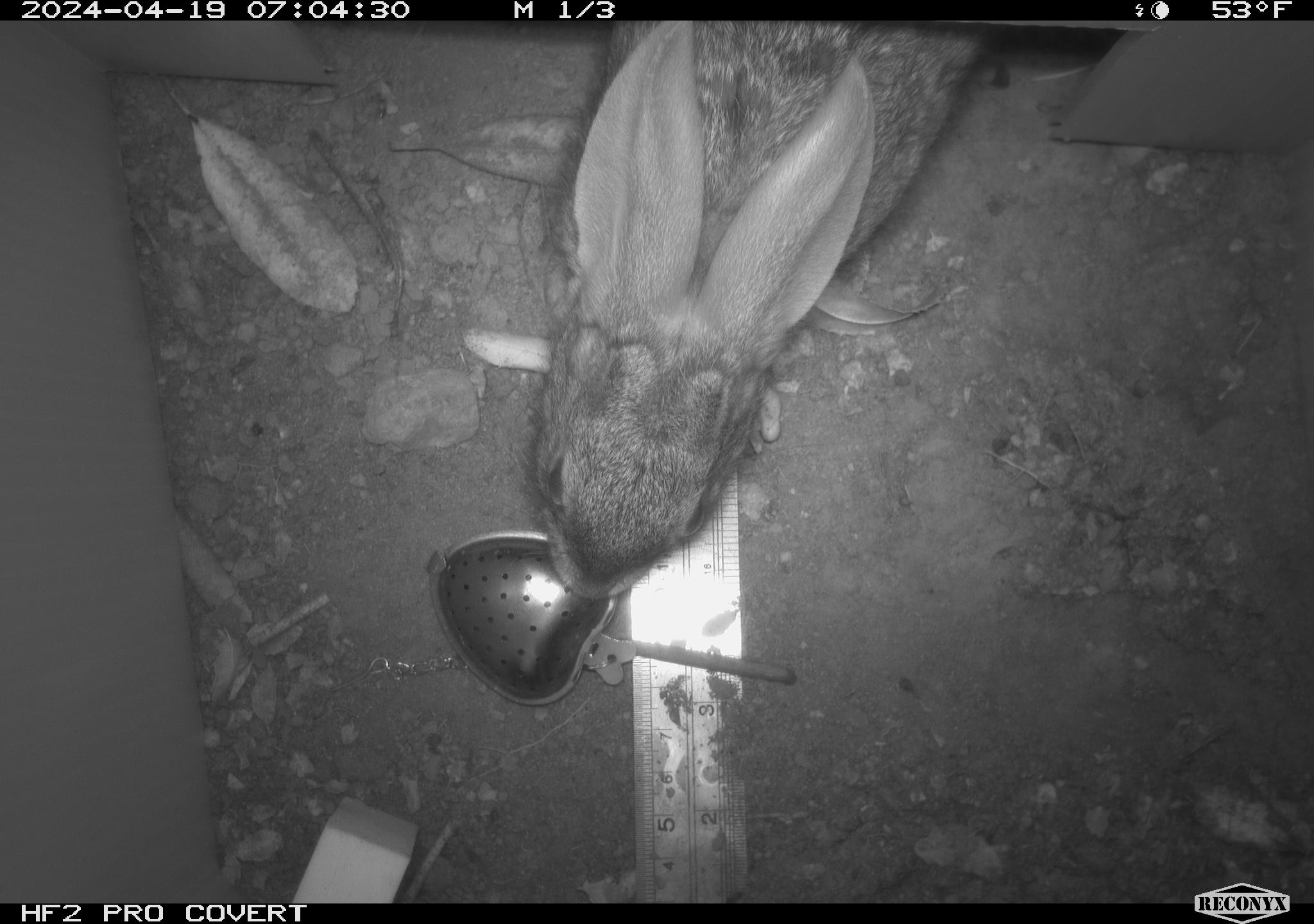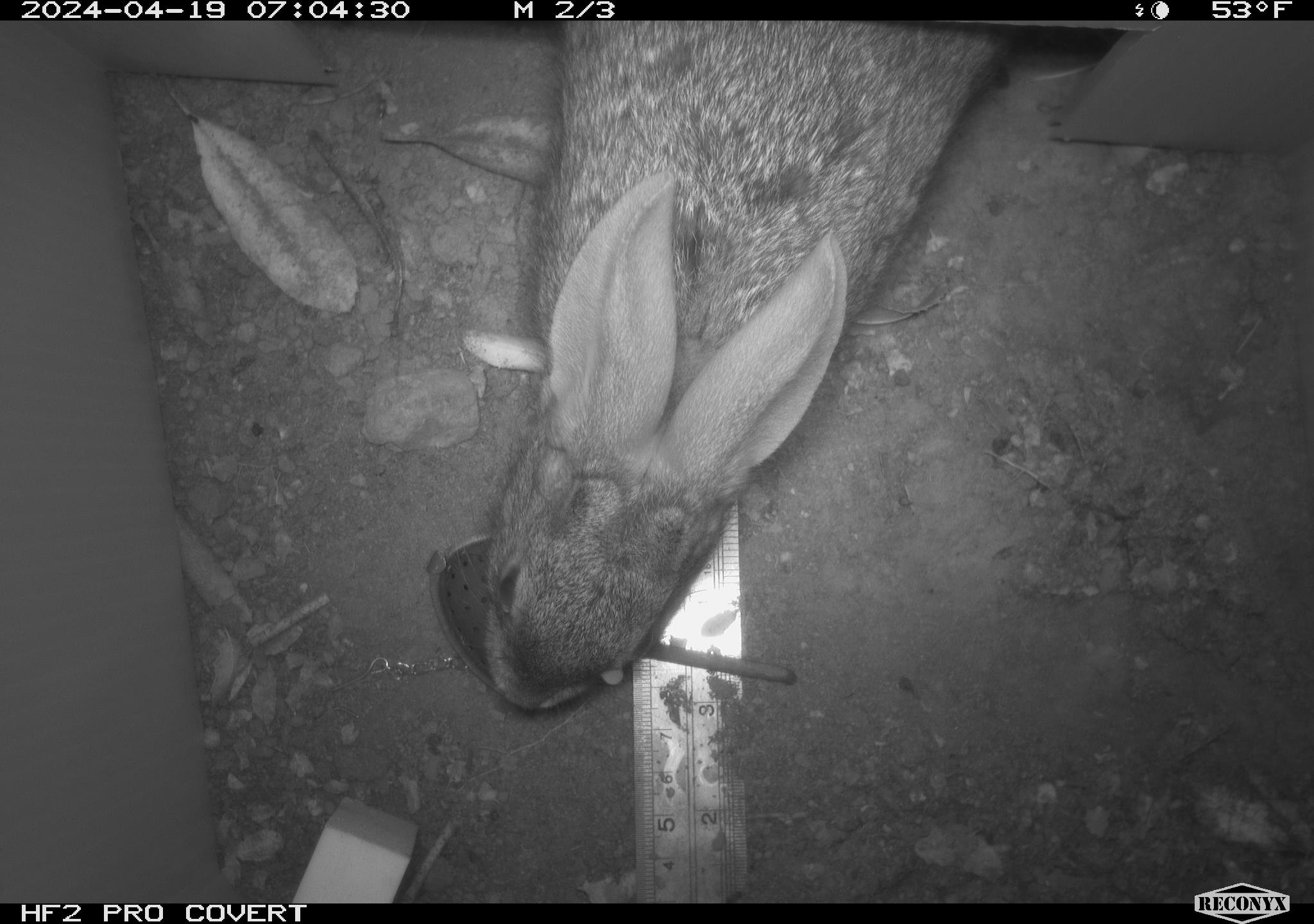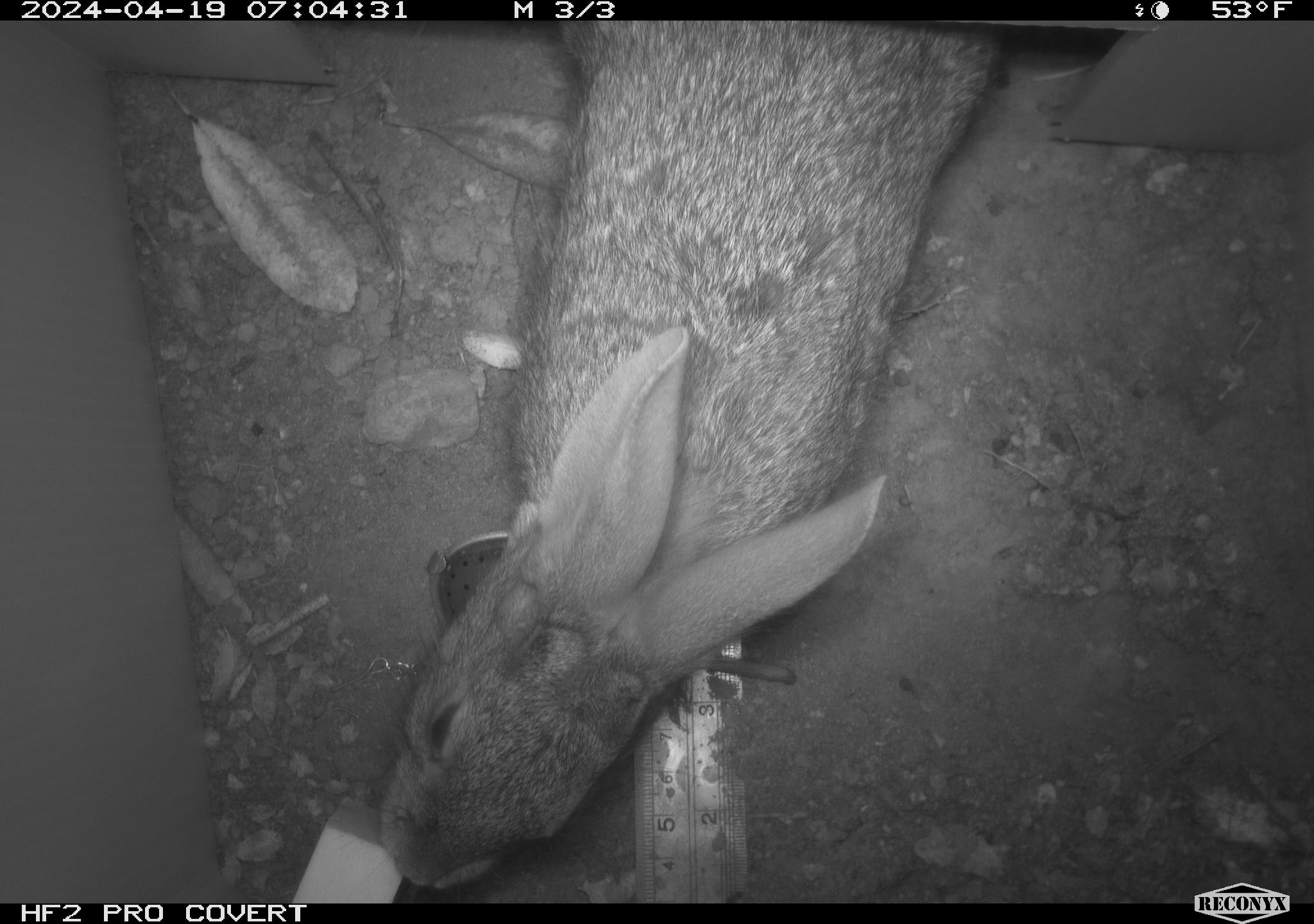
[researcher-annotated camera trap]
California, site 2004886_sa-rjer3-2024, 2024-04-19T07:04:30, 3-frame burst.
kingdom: Animalia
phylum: Chordata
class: Mammalia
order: Lagomorpha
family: Leporidae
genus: Sylvilagus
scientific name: Sylvilagus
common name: cottontail rabbits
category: sylvilagus species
Sylvilagus species (cottontail rabbits) (Sylvilagus).